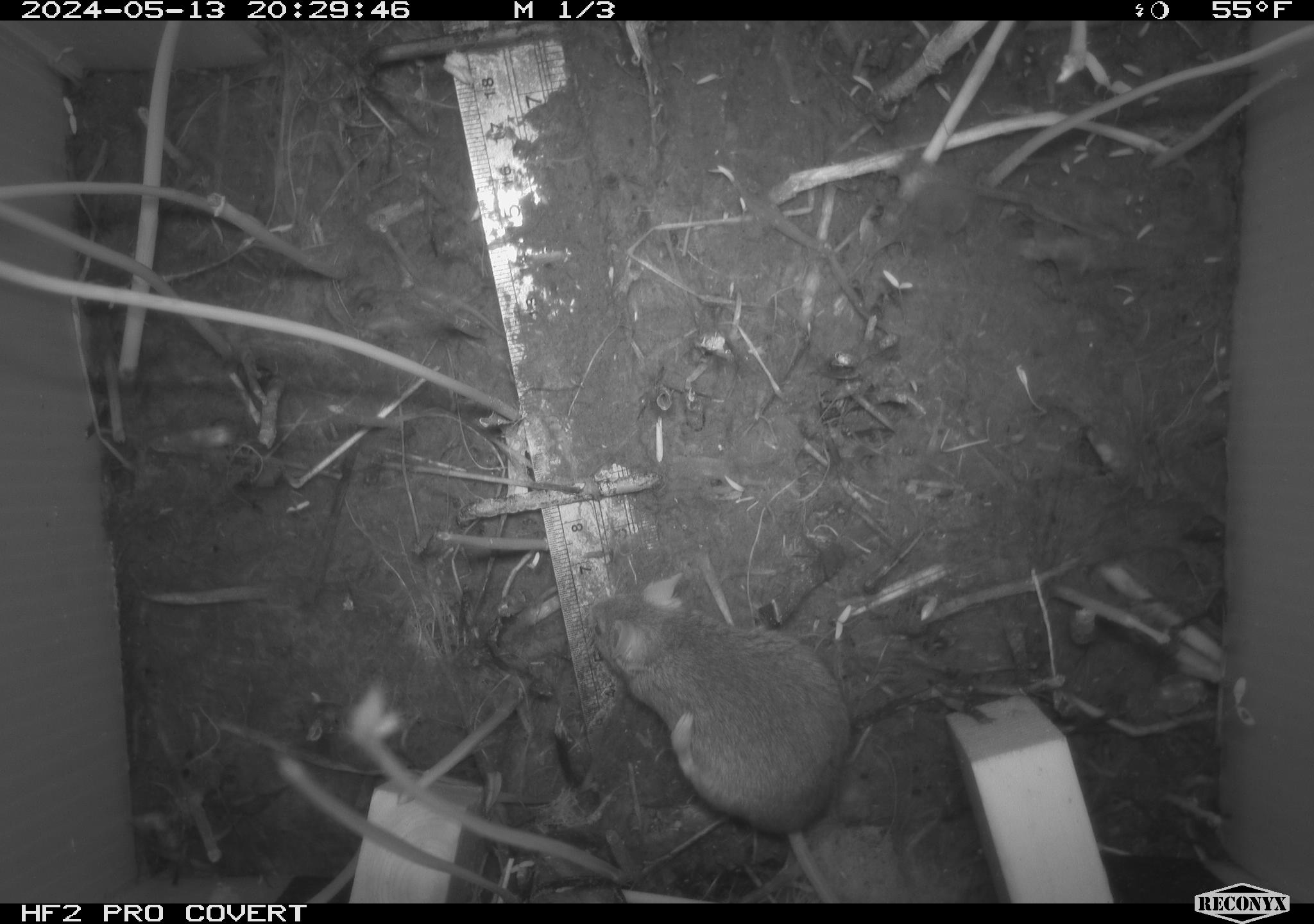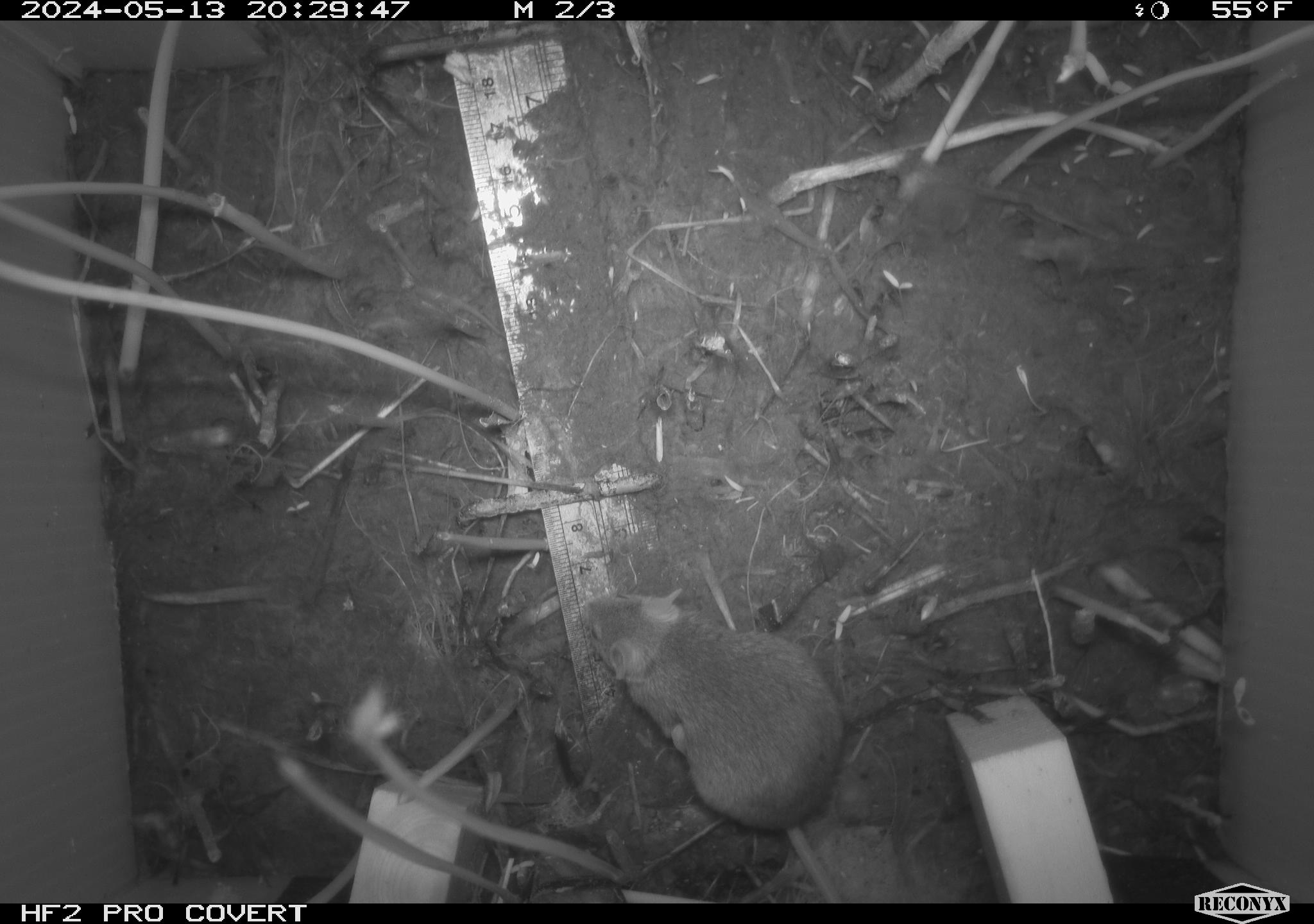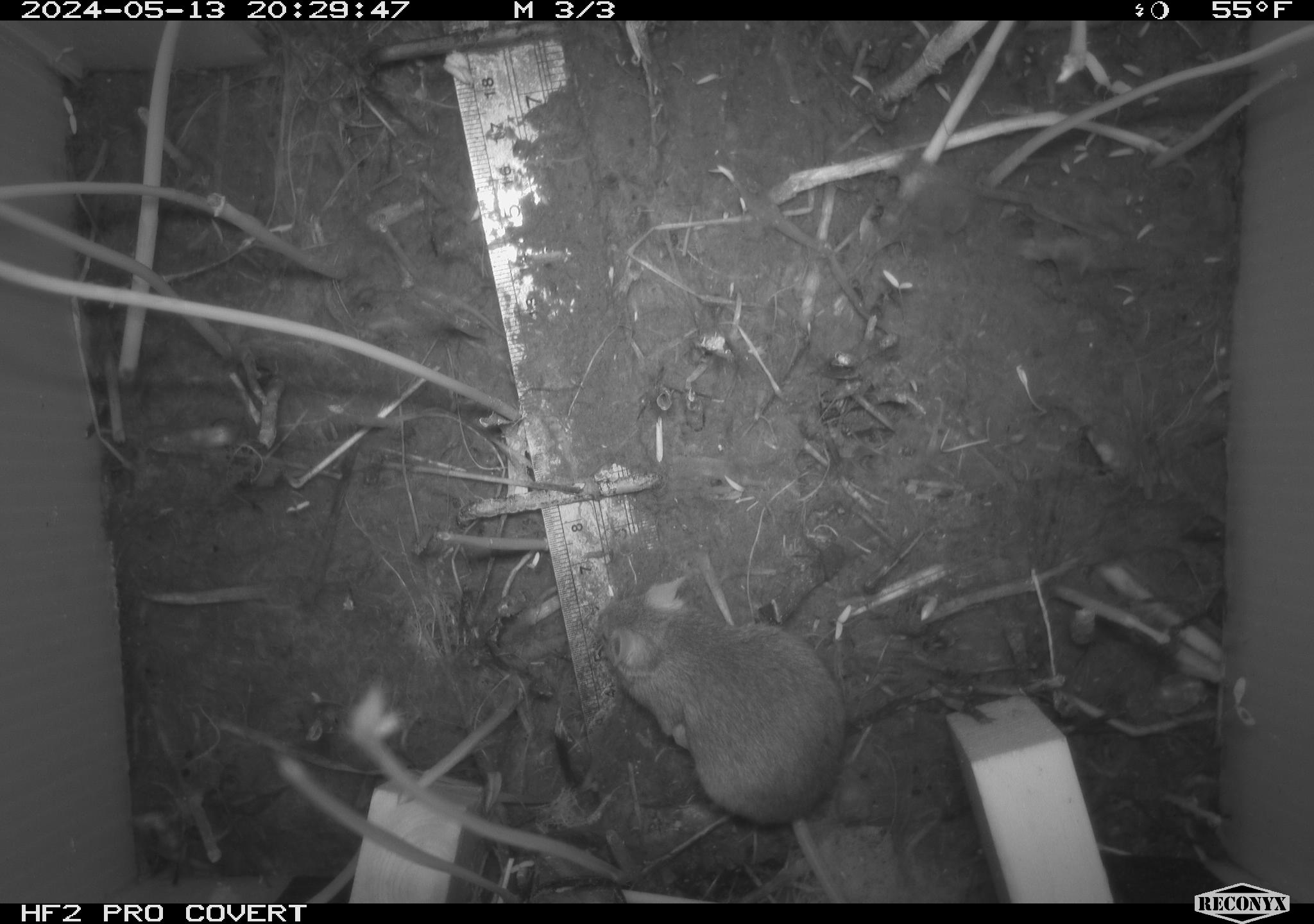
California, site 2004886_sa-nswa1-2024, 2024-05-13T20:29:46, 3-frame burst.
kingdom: Animalia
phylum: Chordata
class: Mammalia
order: Rodentia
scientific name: Rodentia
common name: mouse species